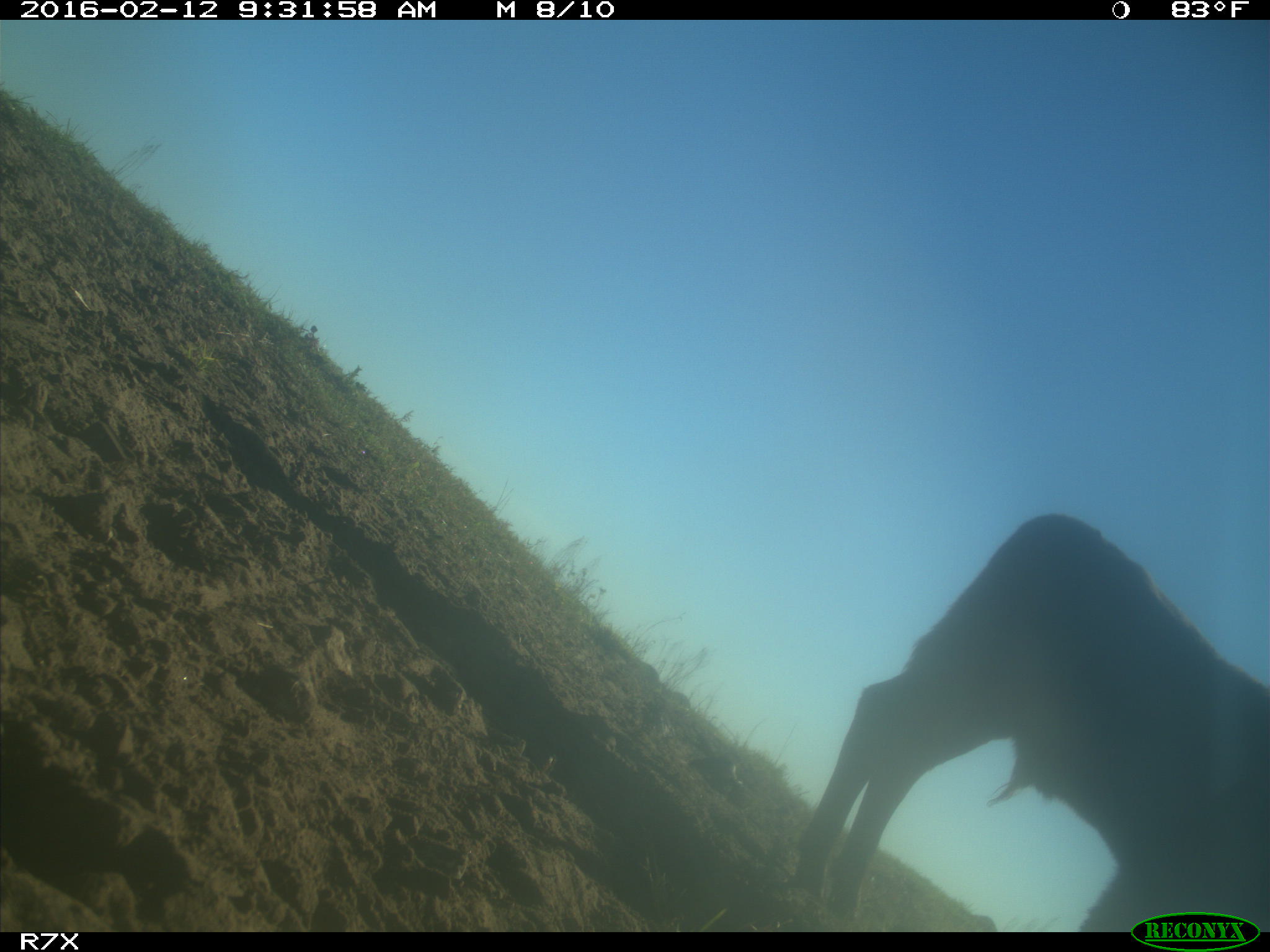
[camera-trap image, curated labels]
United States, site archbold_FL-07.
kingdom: Animalia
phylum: Chordata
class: Mammalia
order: Artiodactyla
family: Bovidae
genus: Bos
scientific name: Bos taurus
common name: domestic cow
Bos taurus (domestic cow).